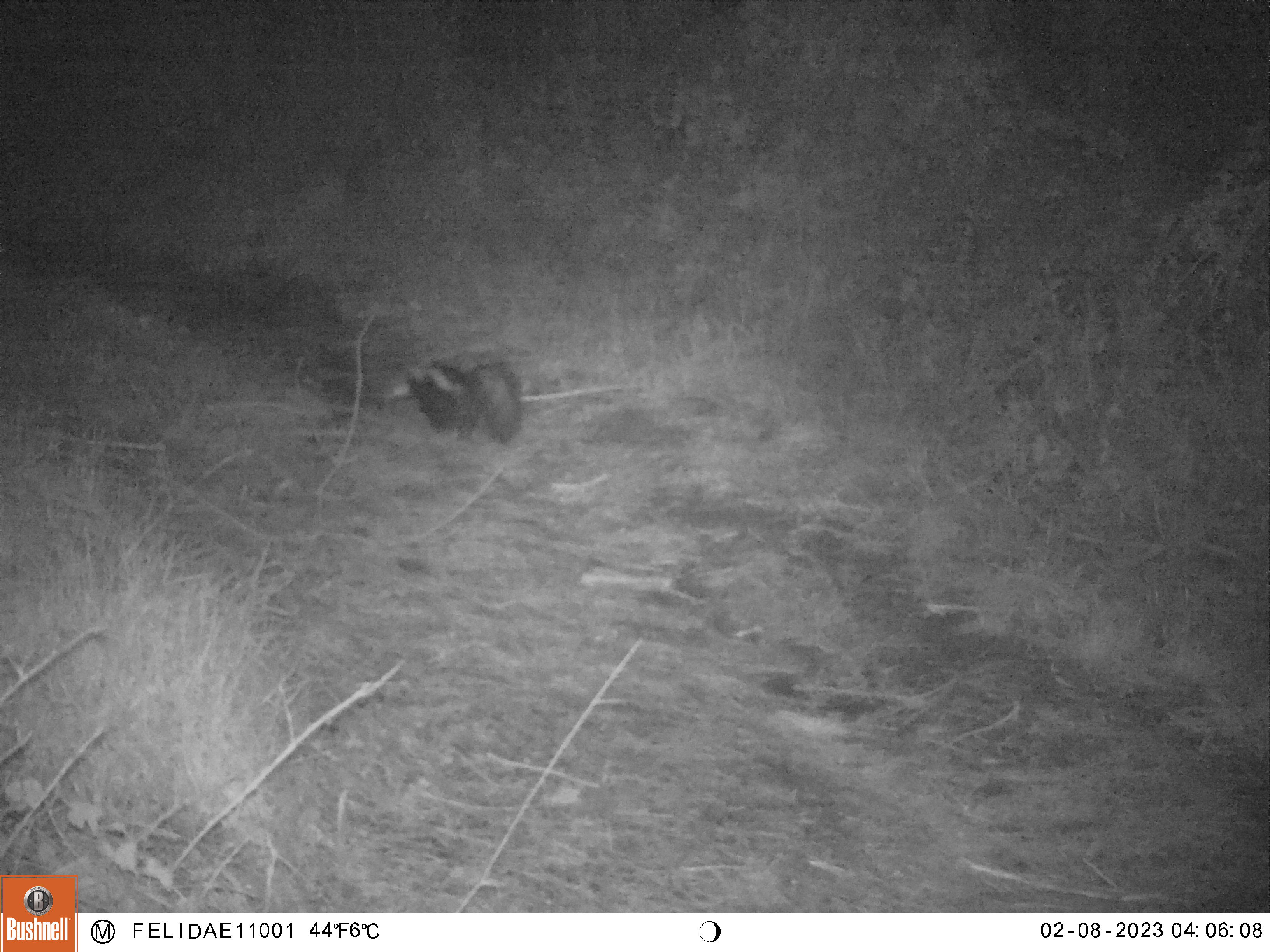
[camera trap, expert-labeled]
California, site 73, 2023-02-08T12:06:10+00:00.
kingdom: Animalia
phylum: Chordata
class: Mammalia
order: Carnivora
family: Mephitidae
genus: Mephitis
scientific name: Mephitis mephitis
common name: striped skunk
Striped skunk (Mephitis mephitis).